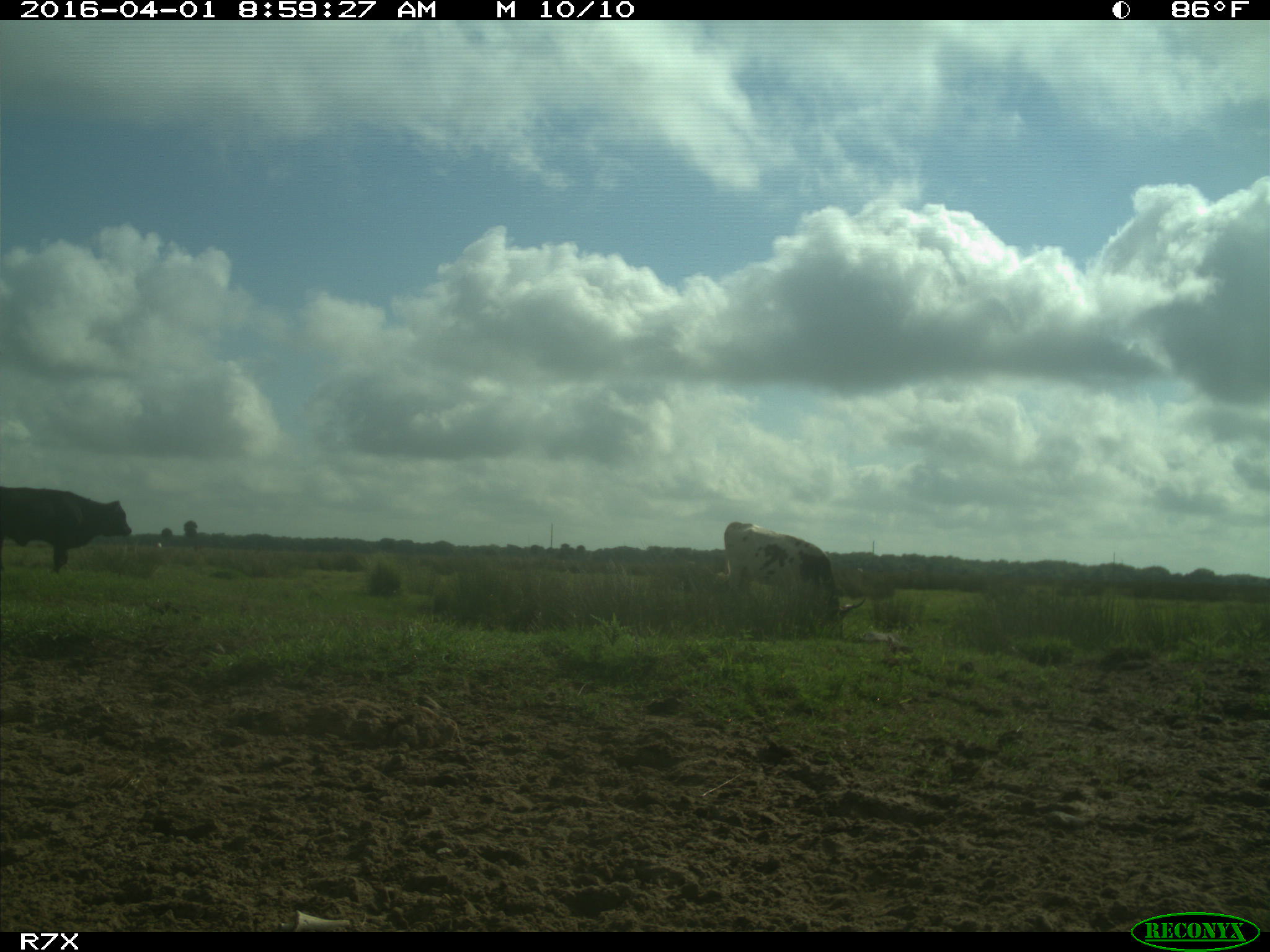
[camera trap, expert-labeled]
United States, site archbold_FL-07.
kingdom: Animalia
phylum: Chordata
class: Mammalia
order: Artiodactyla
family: Bovidae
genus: Bos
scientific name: Bos taurus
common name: domestic cow